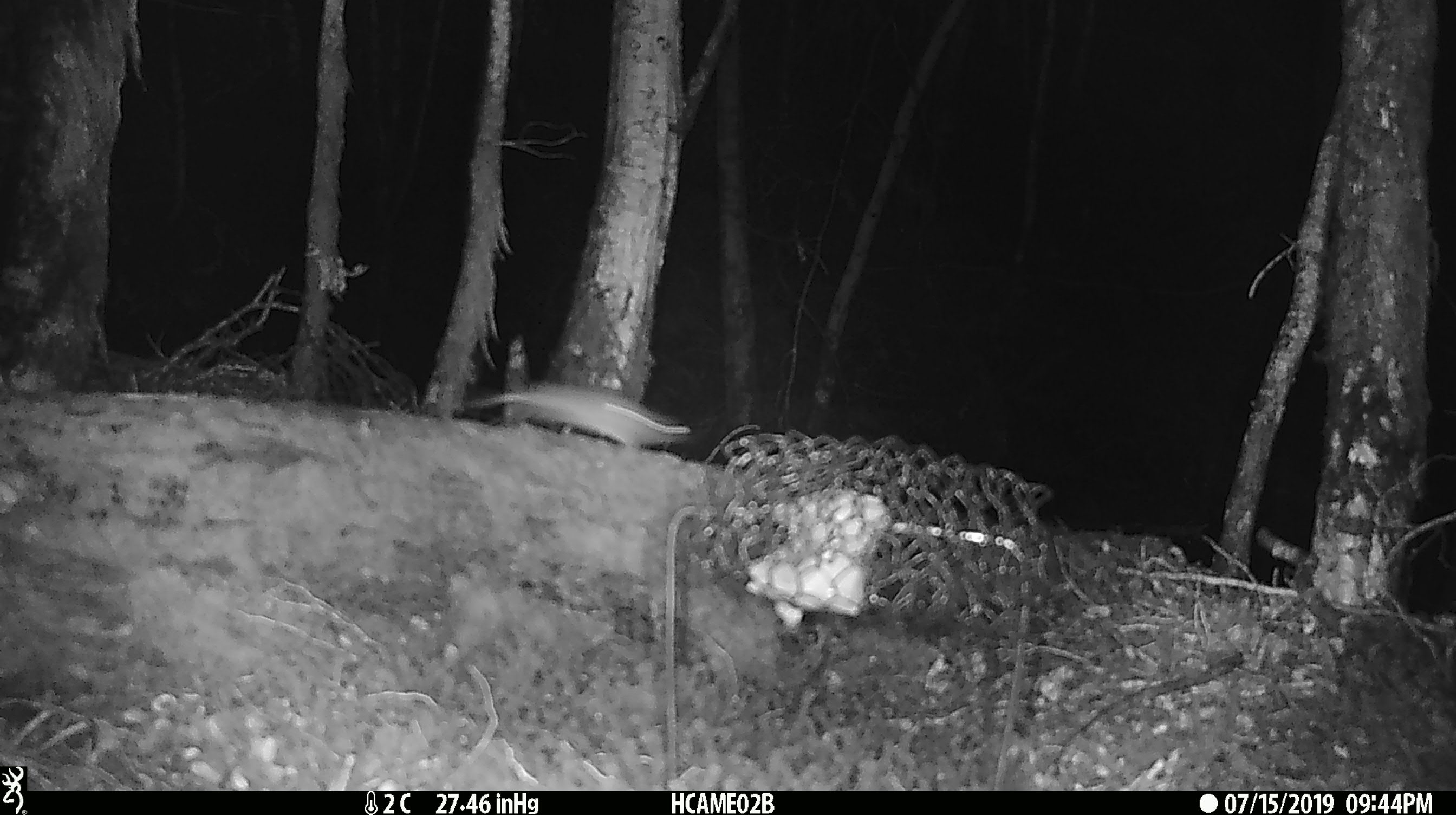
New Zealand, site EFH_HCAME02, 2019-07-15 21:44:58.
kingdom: Animalia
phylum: Chordata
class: Mammalia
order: Rodentia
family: Muridae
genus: Mus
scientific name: Mus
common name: mouse